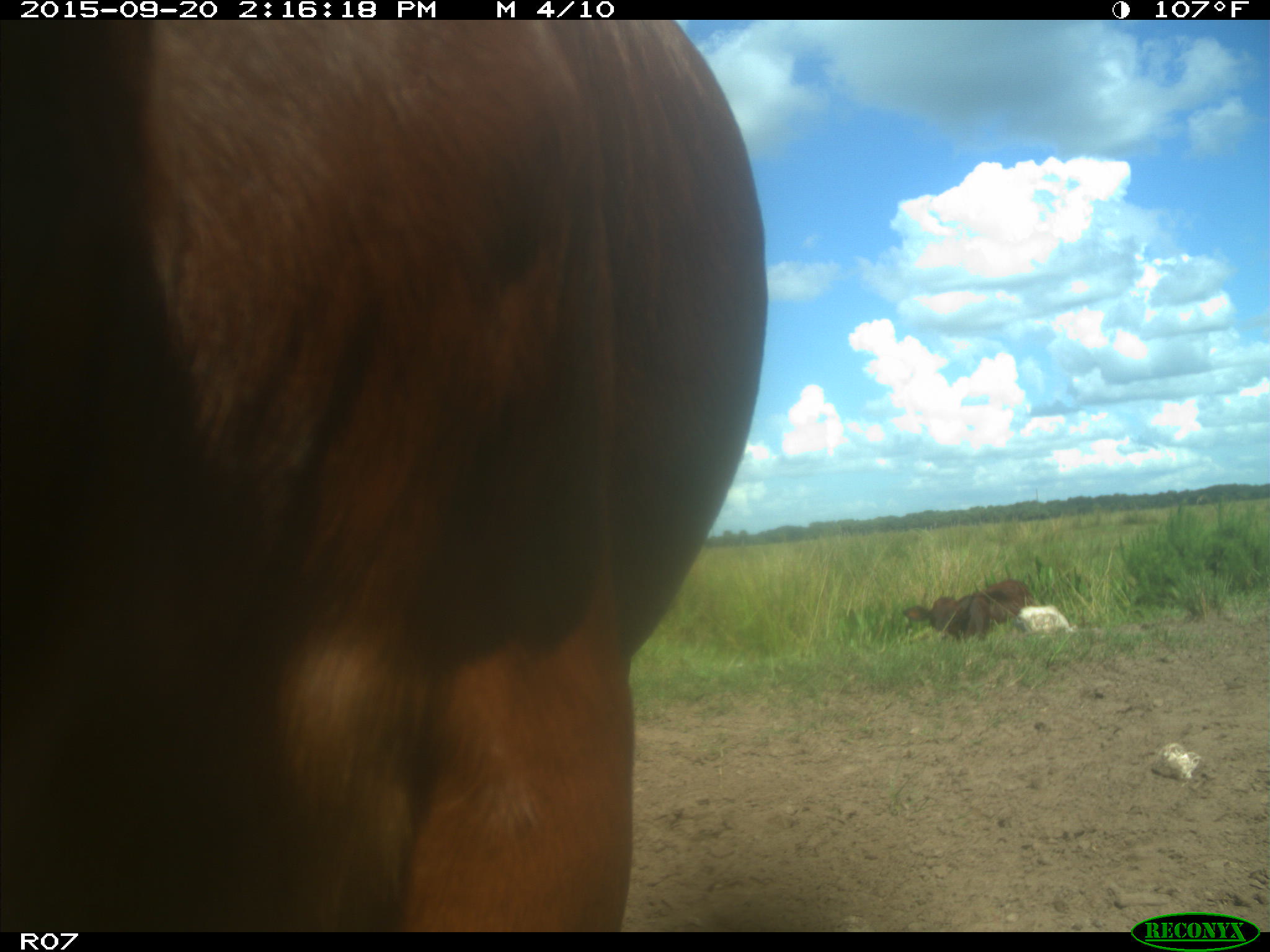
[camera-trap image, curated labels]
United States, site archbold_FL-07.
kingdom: Animalia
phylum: Chordata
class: Mammalia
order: Artiodactyla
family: Bovidae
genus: Bos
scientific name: Bos taurus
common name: domestic cow